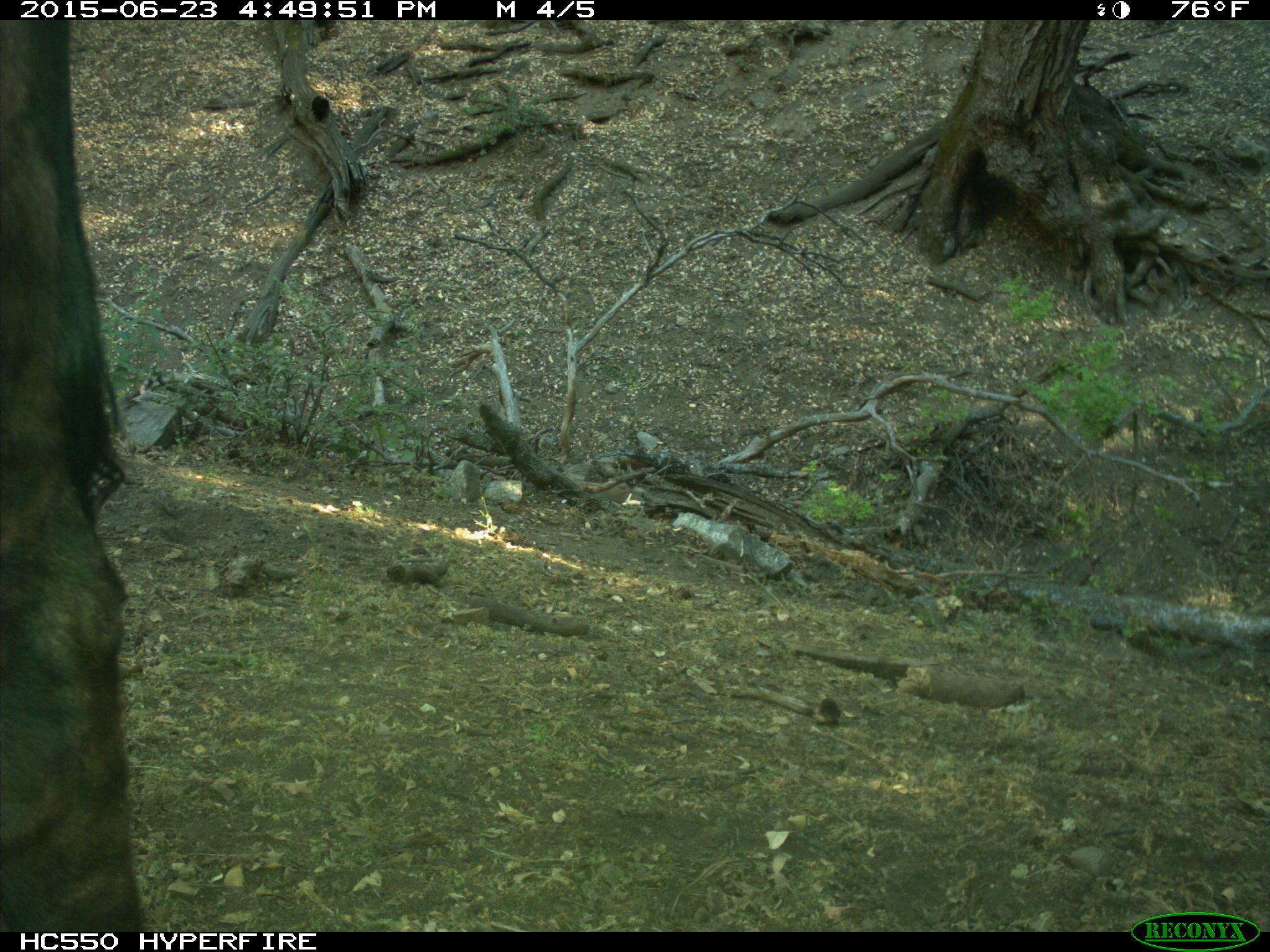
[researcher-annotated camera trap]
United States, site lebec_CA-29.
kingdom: Animalia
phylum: Chordata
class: Mammalia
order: Artiodactyla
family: Bovidae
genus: Bos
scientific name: Bos taurus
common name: domestic cow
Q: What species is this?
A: Bos taurus (domestic cow).